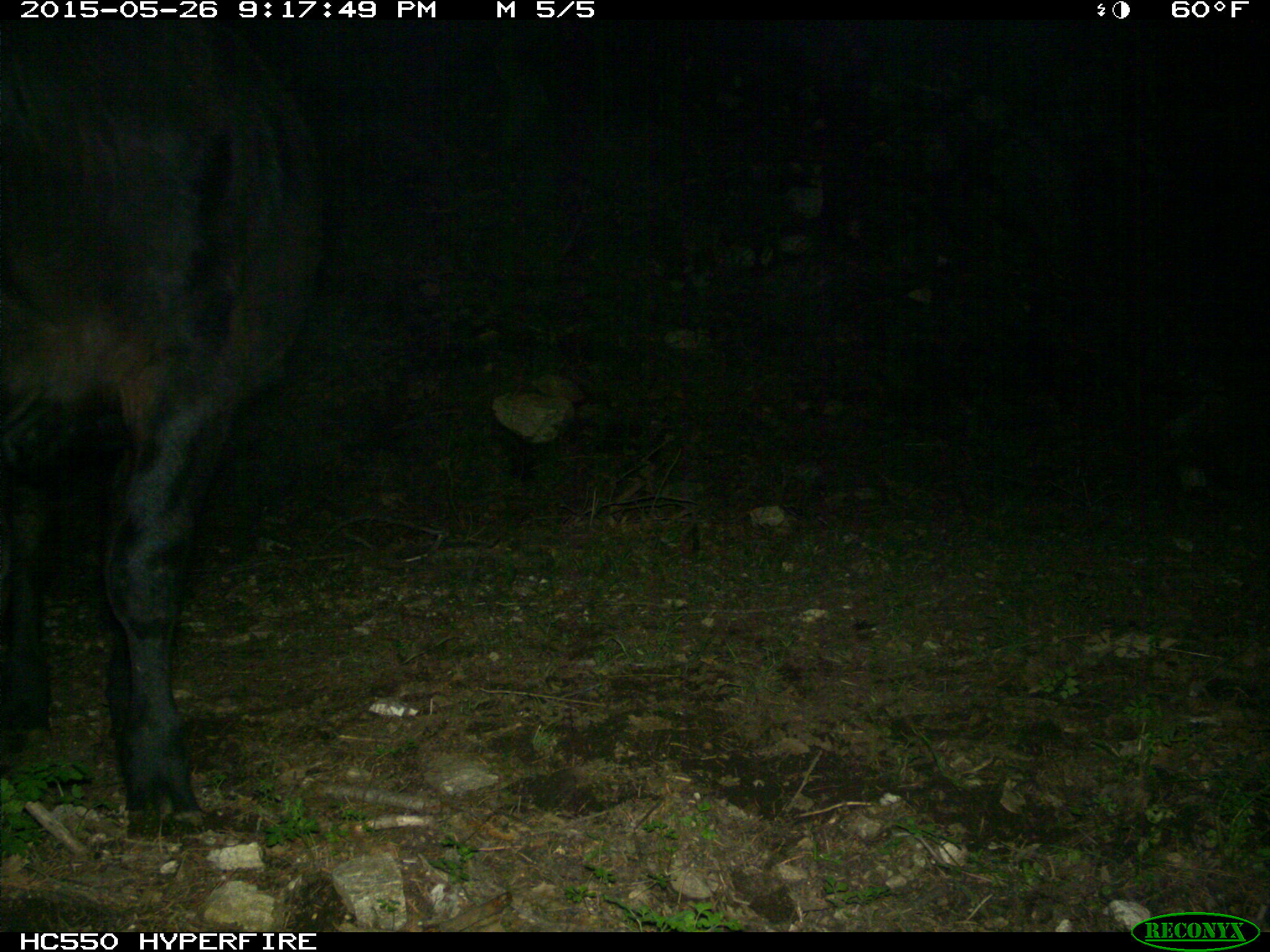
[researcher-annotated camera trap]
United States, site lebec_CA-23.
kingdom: Animalia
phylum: Chordata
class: Mammalia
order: Artiodactyla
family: Bovidae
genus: Bos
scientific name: Bos taurus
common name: domestic cow